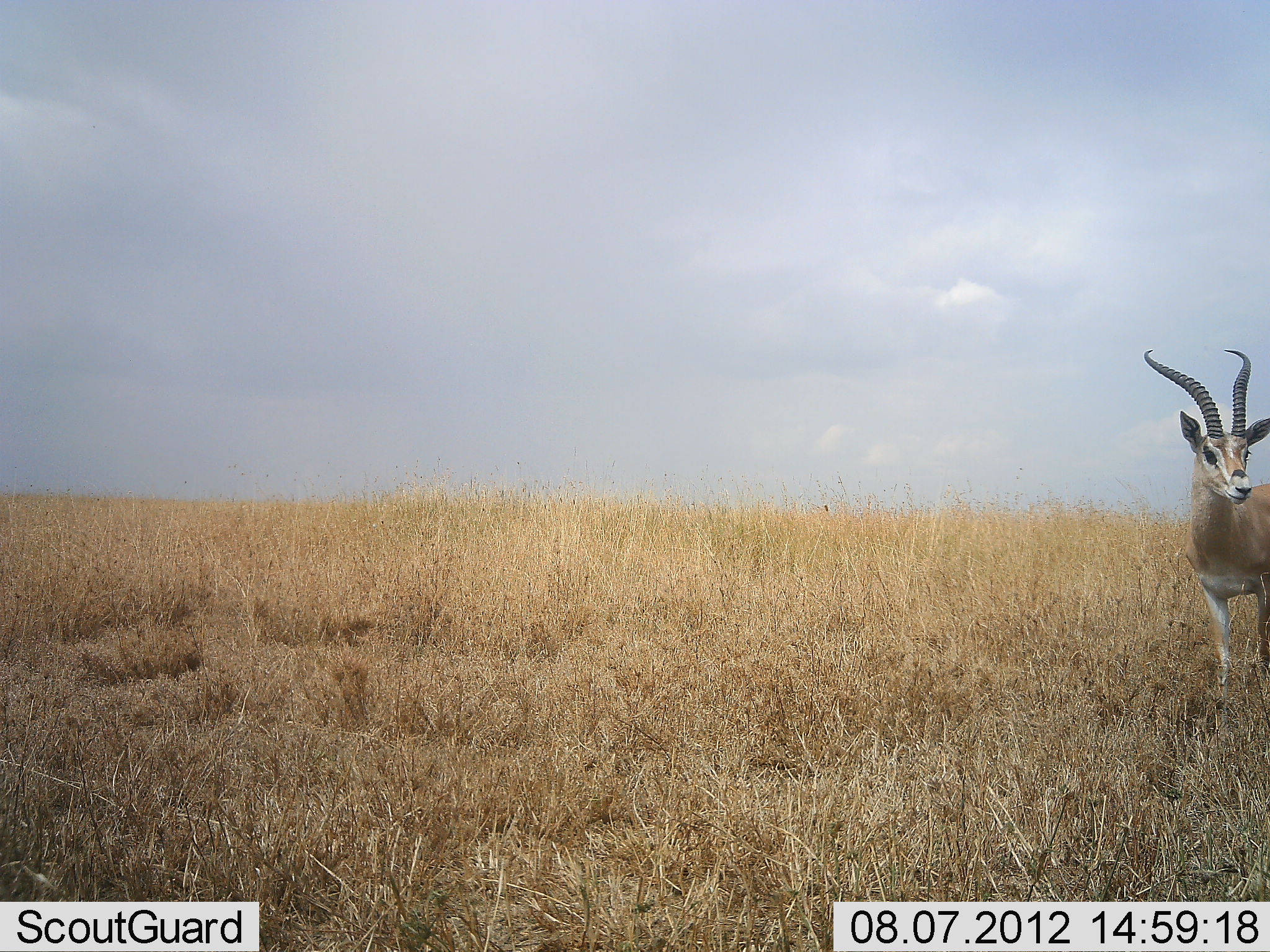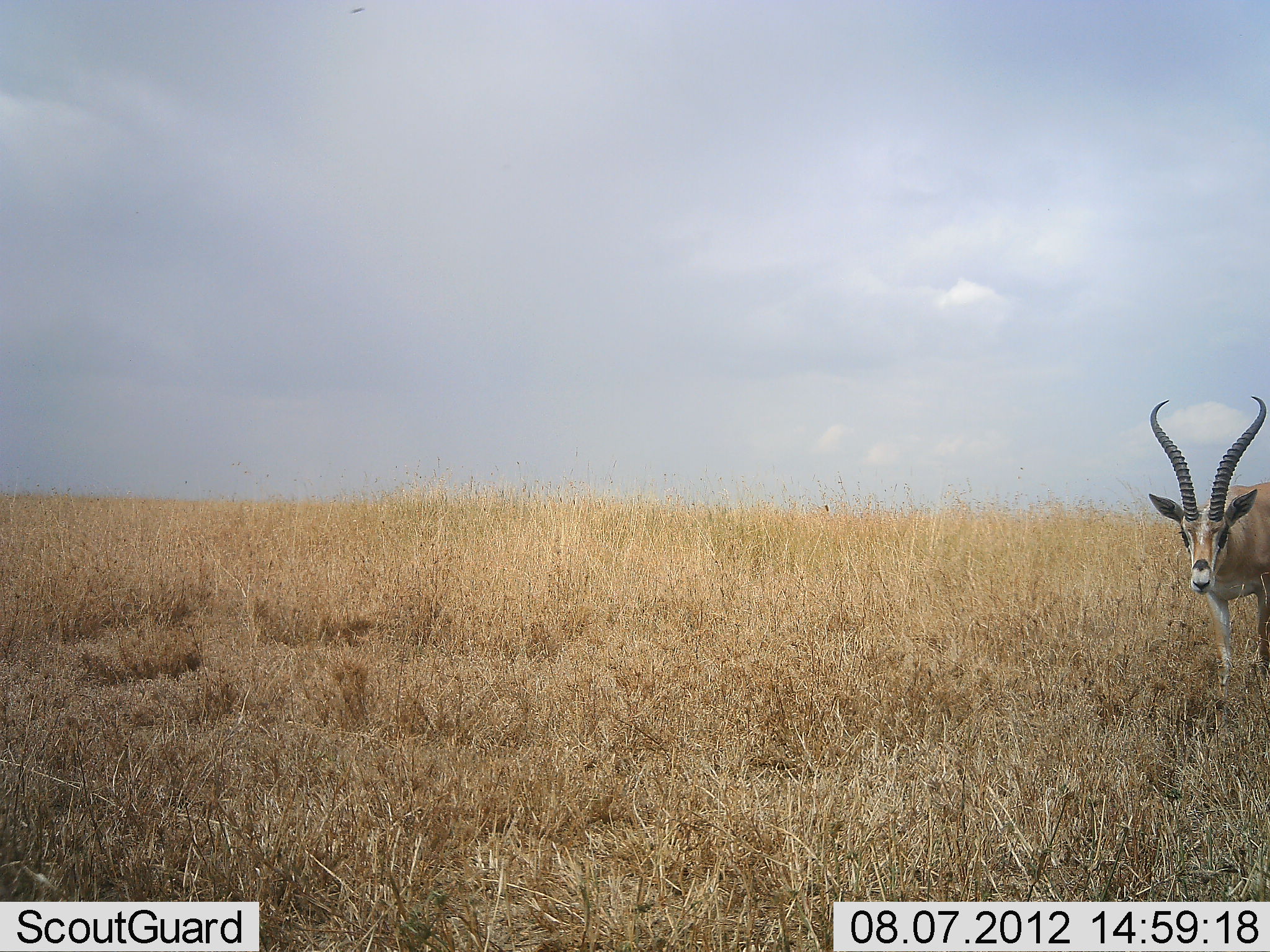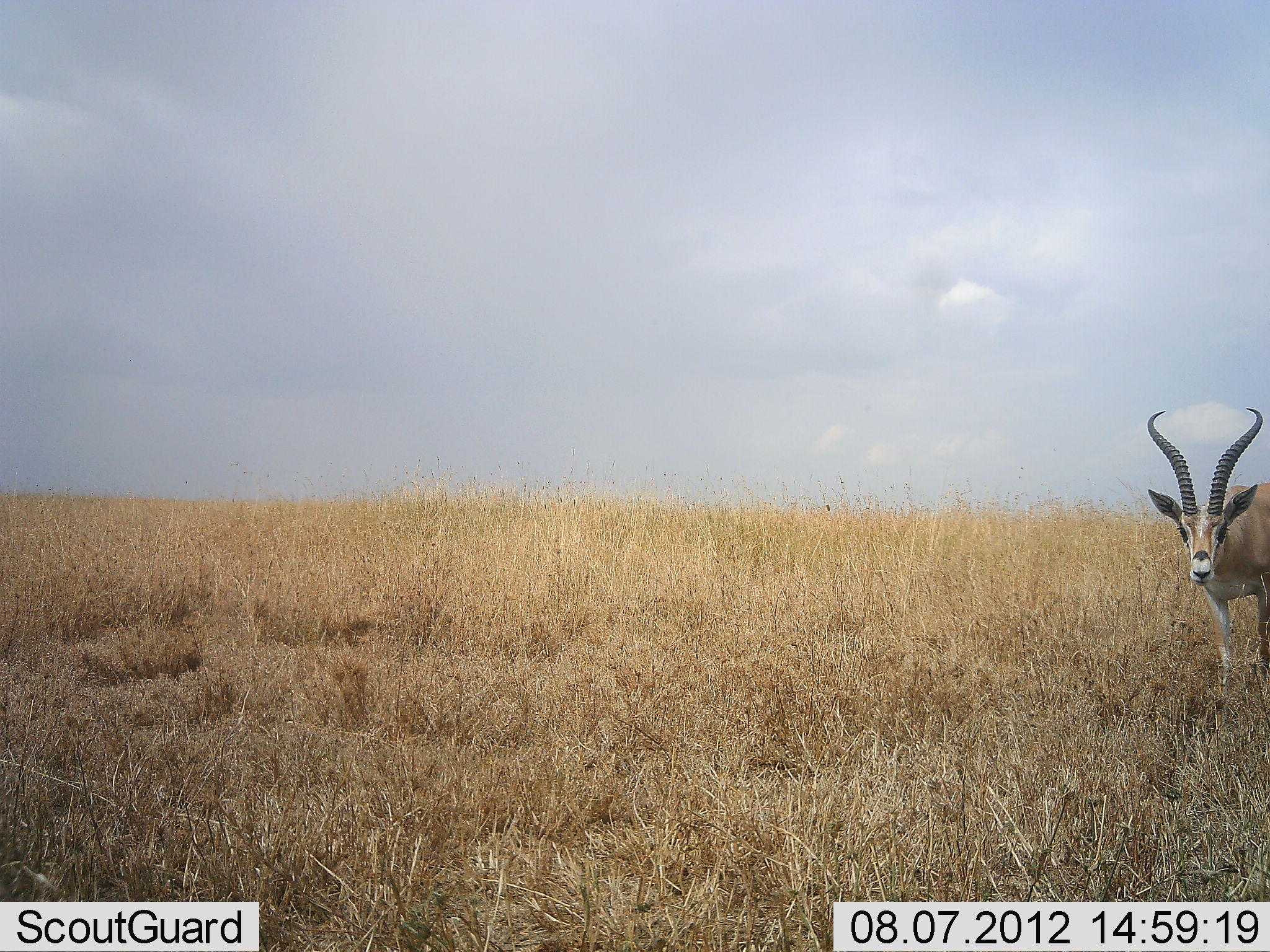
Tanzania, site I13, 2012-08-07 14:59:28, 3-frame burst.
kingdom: Animalia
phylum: Chordata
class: Mammalia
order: Artiodactyla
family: Bovidae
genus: Nanger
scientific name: Nanger granti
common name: grant's gazelle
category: gazellegrants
Gazellegrants (grant's gazelle) (Nanger granti), count 1. Behavior (volunteer vote fractions): standing 100%, resting 0%, moving 0%, interacting 0%. Young present (vote fraction): 0%. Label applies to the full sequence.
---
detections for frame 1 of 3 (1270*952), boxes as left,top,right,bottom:
animal: 1144,348,1270,712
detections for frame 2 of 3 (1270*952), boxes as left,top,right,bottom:
animal: 1148,397,1270,696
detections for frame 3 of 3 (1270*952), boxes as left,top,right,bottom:
animal: 1145,403,1270,699